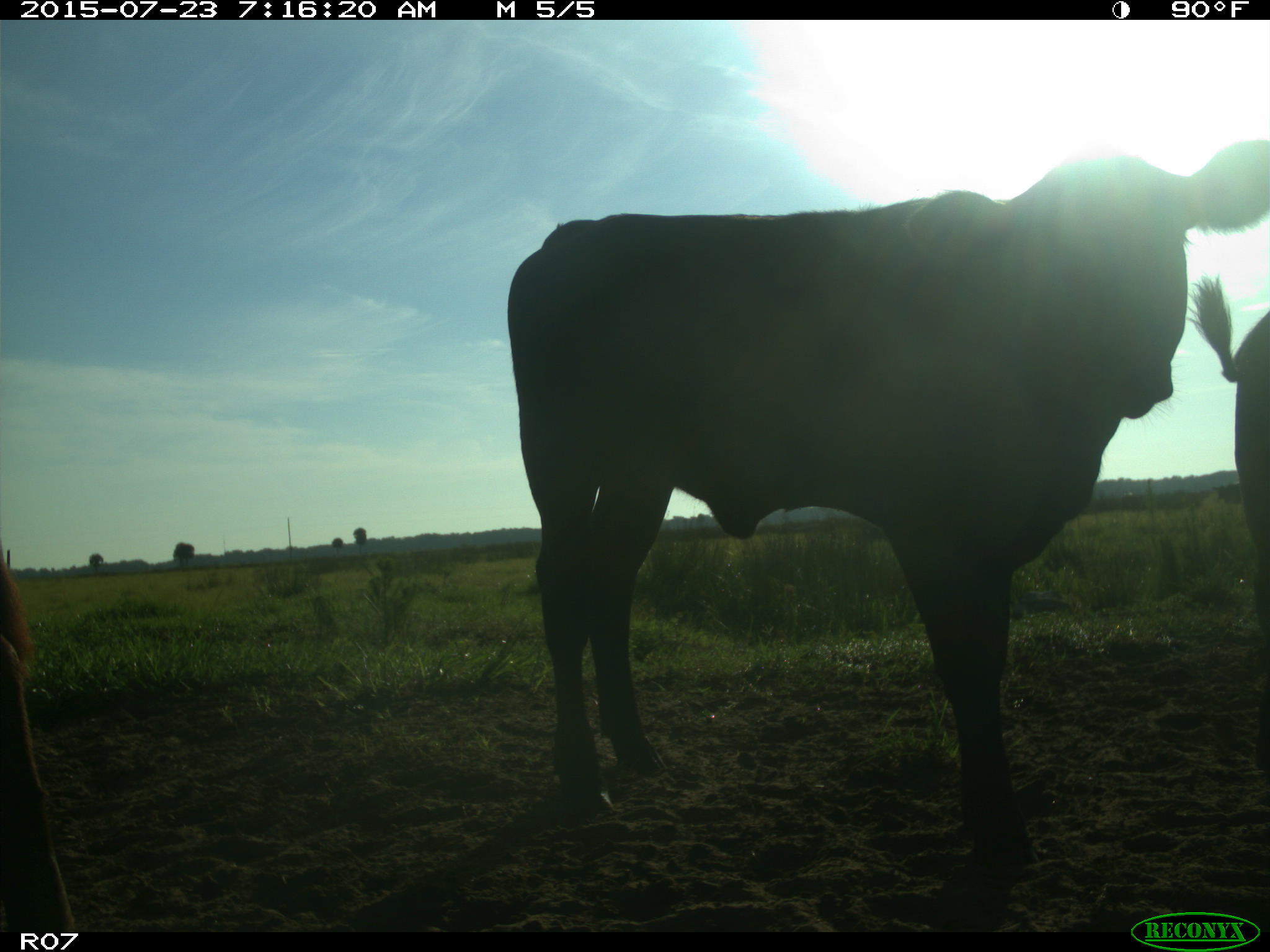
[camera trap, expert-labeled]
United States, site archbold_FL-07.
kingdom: Animalia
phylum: Chordata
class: Mammalia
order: Artiodactyla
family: Bovidae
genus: Bos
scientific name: Bos taurus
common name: domestic cow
Bos taurus (domestic cow).